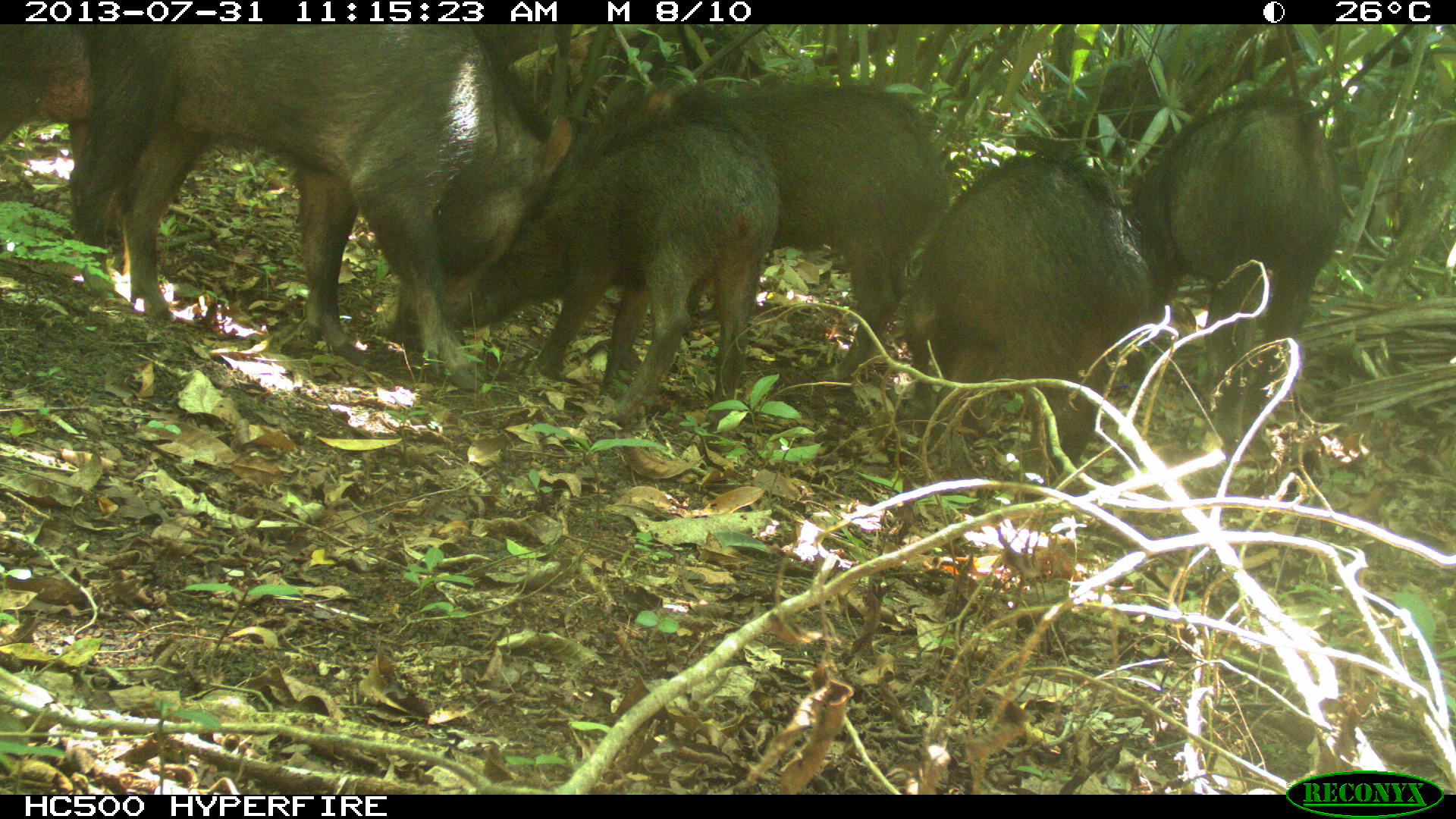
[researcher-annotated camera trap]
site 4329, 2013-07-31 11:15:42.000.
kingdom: Animalia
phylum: Chordata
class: Mammalia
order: Artiodactyla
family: Tayassuidae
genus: Tayassu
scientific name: Tayassu pecari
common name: white-lipped peccary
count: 10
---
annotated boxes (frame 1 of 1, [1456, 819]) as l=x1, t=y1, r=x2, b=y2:
tayassu pecari: l=69, t=18, r=569, b=390; l=460, t=83, r=780, b=409; l=1130, t=81, r=1349, b=481; l=903, t=149, r=1156, b=482; l=678, t=82, r=952, b=380; l=0, t=25, r=92, b=203